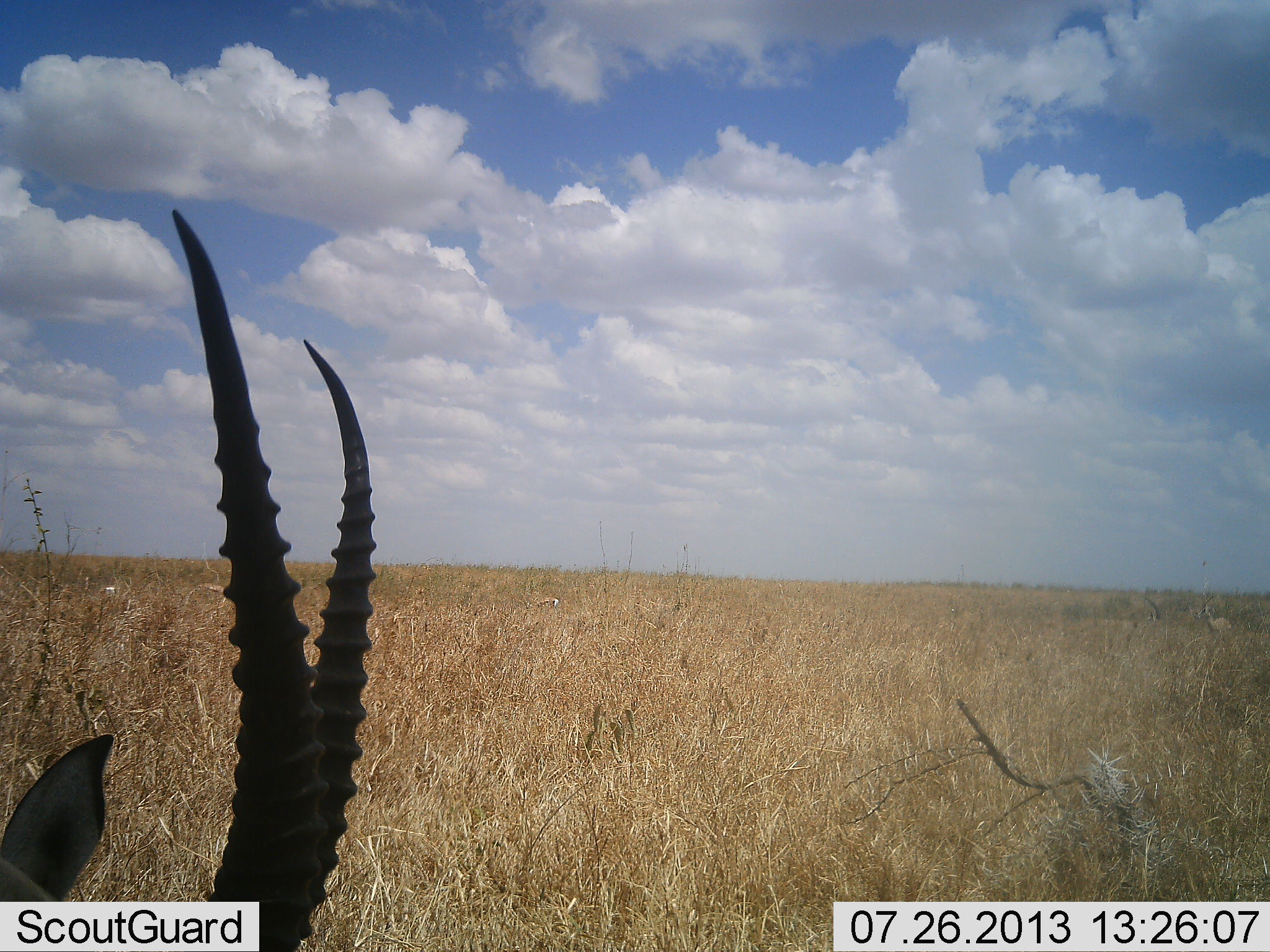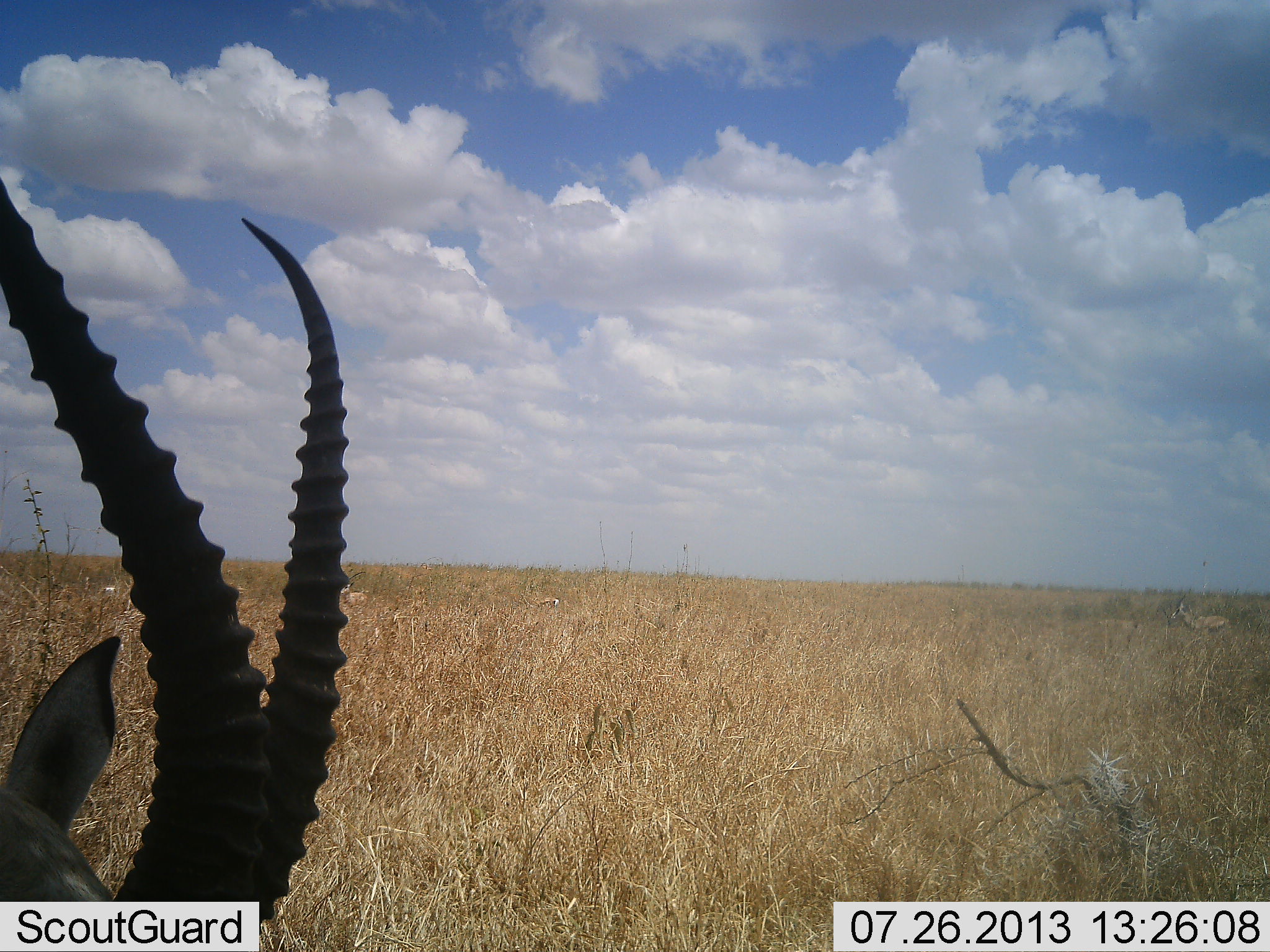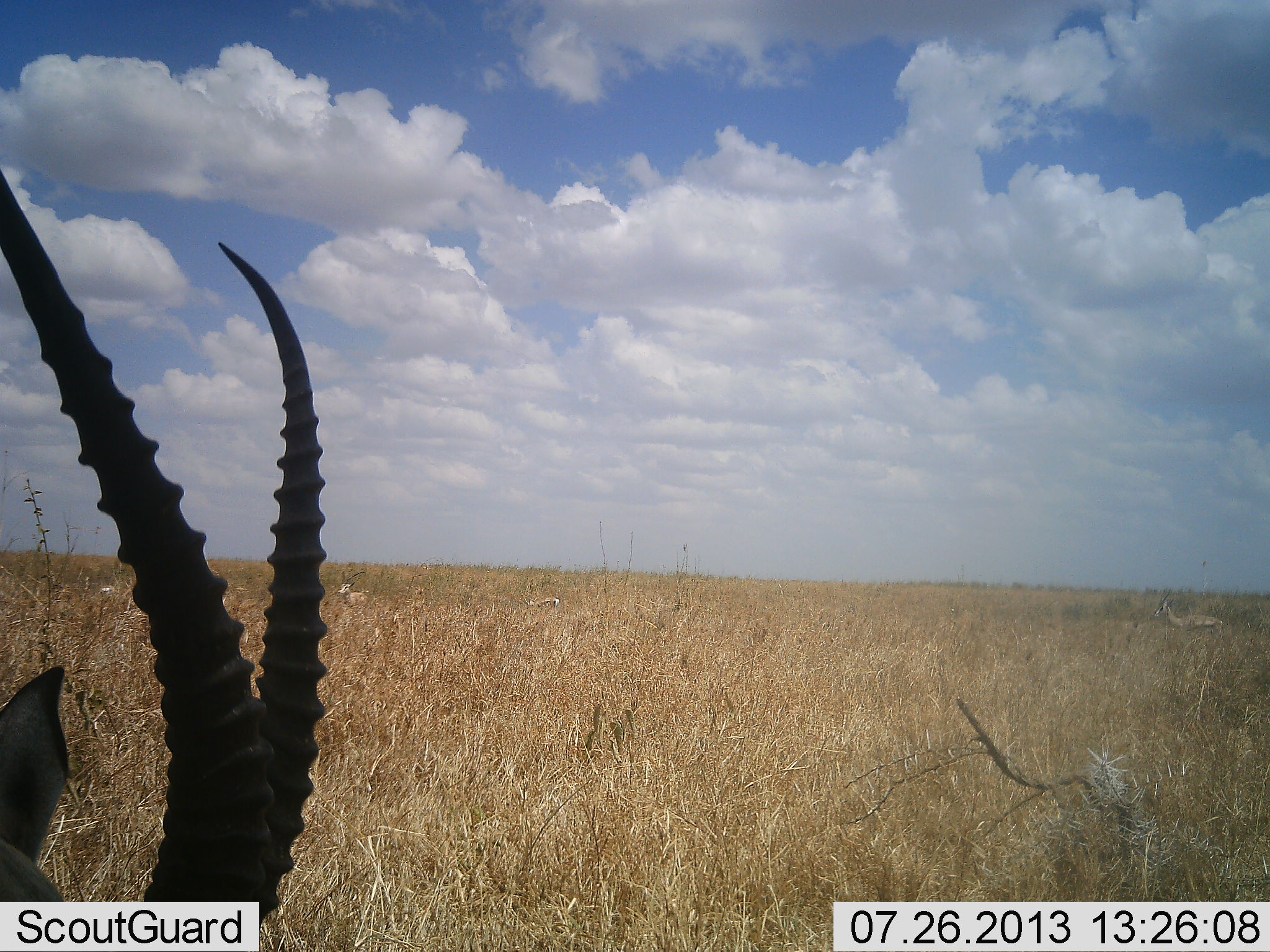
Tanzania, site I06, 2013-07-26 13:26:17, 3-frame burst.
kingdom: Animalia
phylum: Chordata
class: Mammalia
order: Artiodactyla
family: Bovidae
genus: Eudorcas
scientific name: Eudorcas thomsonii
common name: thomson's gazelle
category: gazellethomsons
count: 1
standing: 76%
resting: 5%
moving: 19%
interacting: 5%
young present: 0%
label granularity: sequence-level